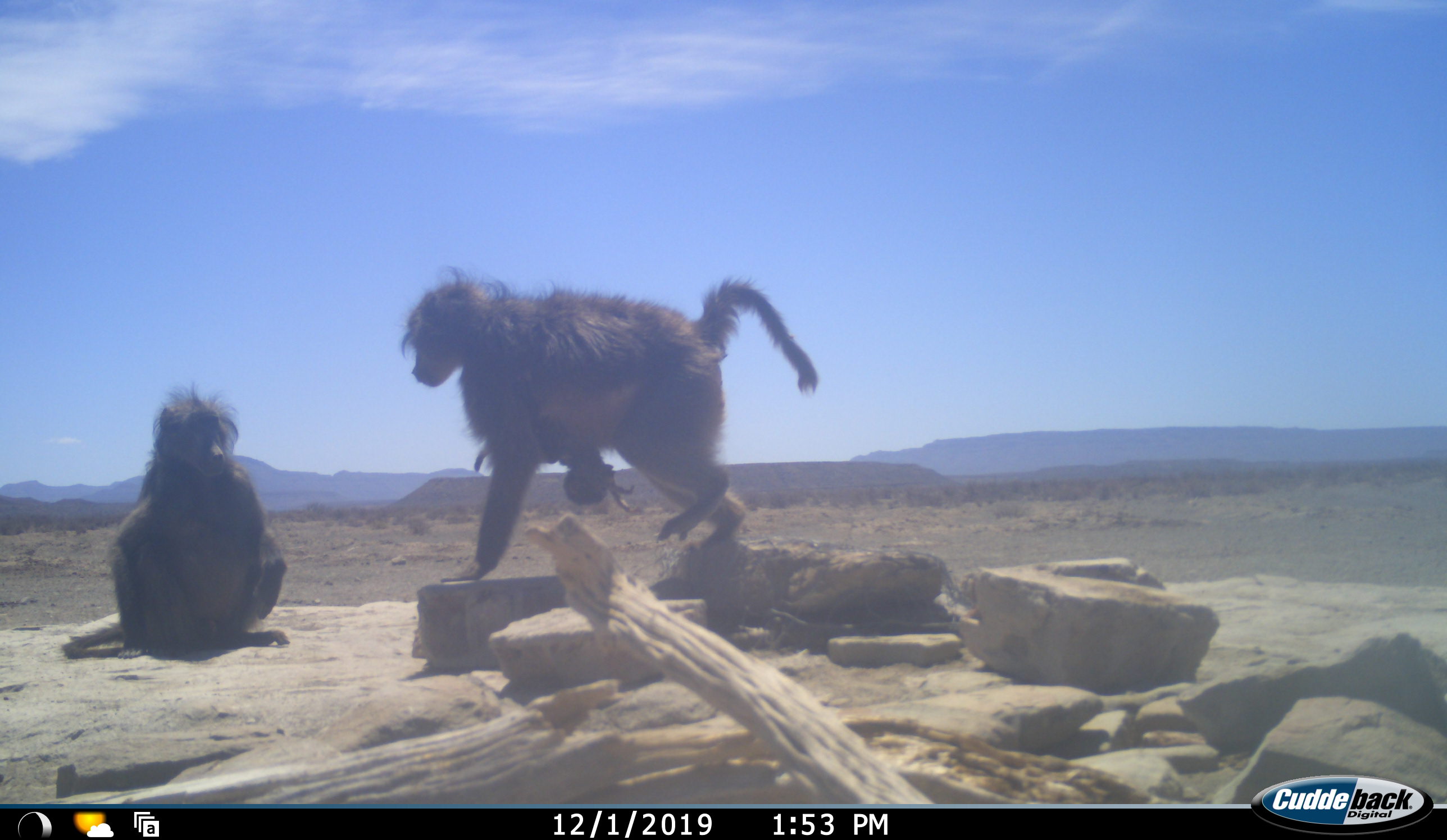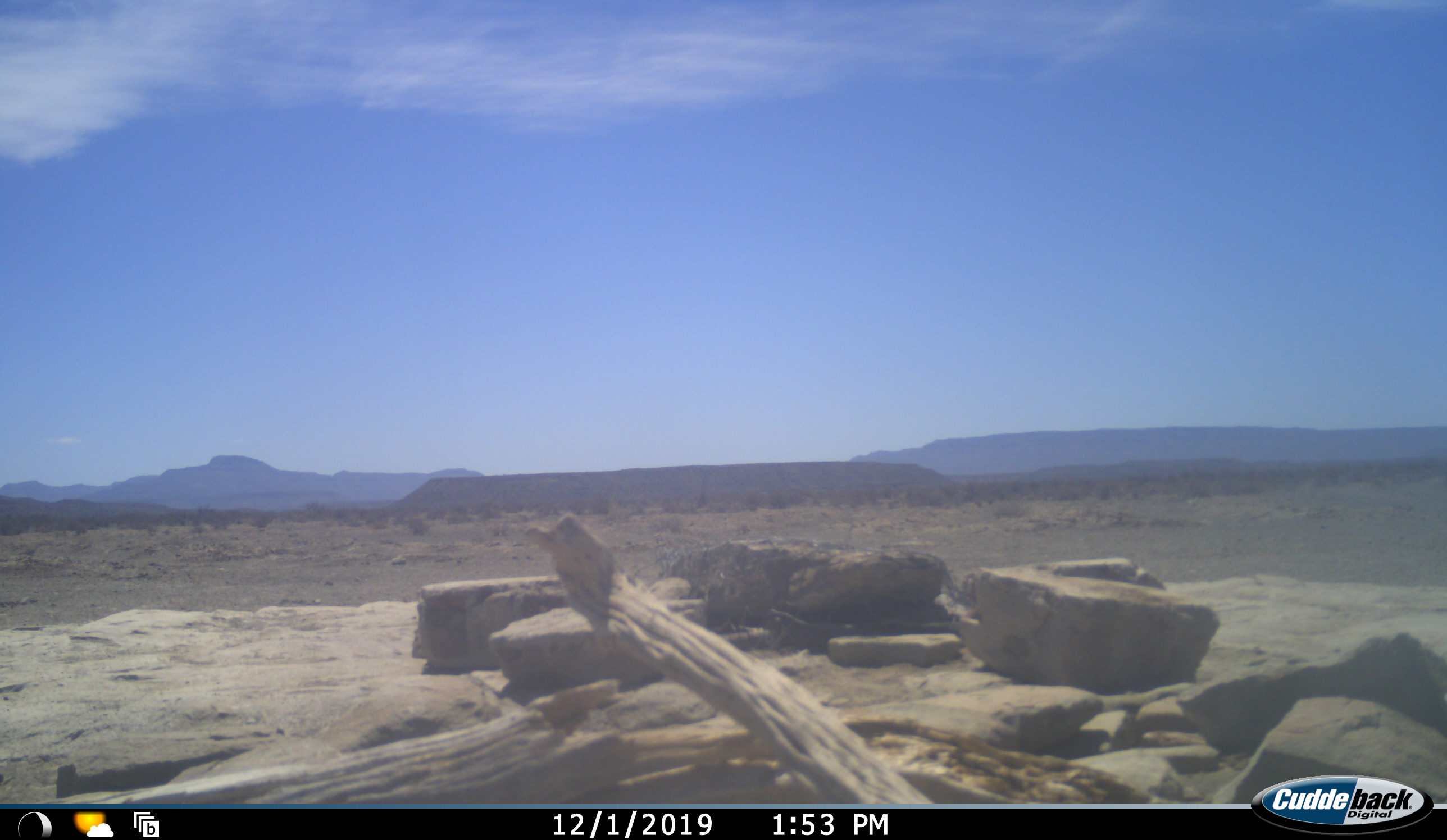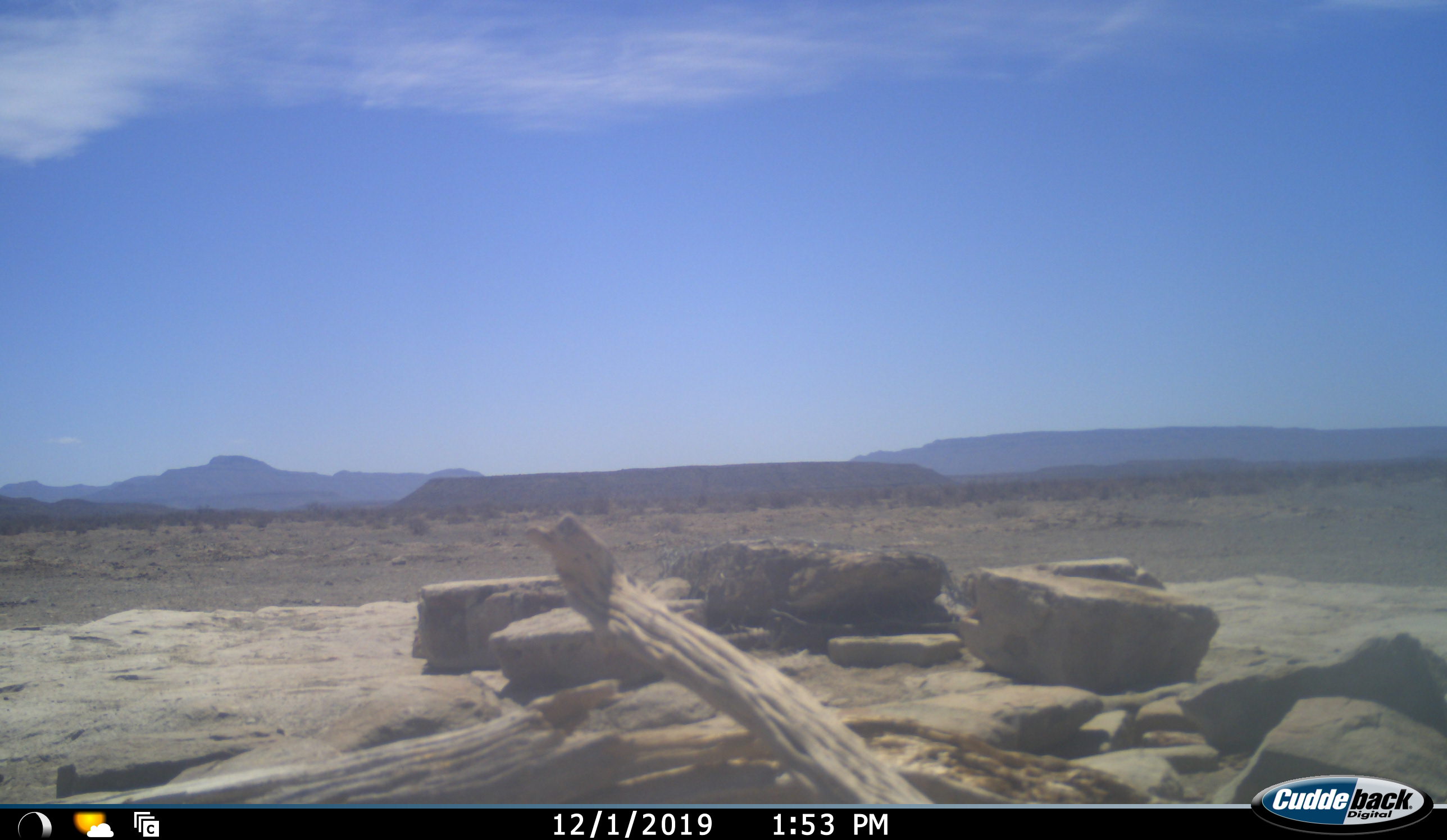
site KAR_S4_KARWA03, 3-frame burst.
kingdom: Animalia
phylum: Chordata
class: Mammalia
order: Primates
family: Cercopithecidae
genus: Papio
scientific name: Papio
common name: baboon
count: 2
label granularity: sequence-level